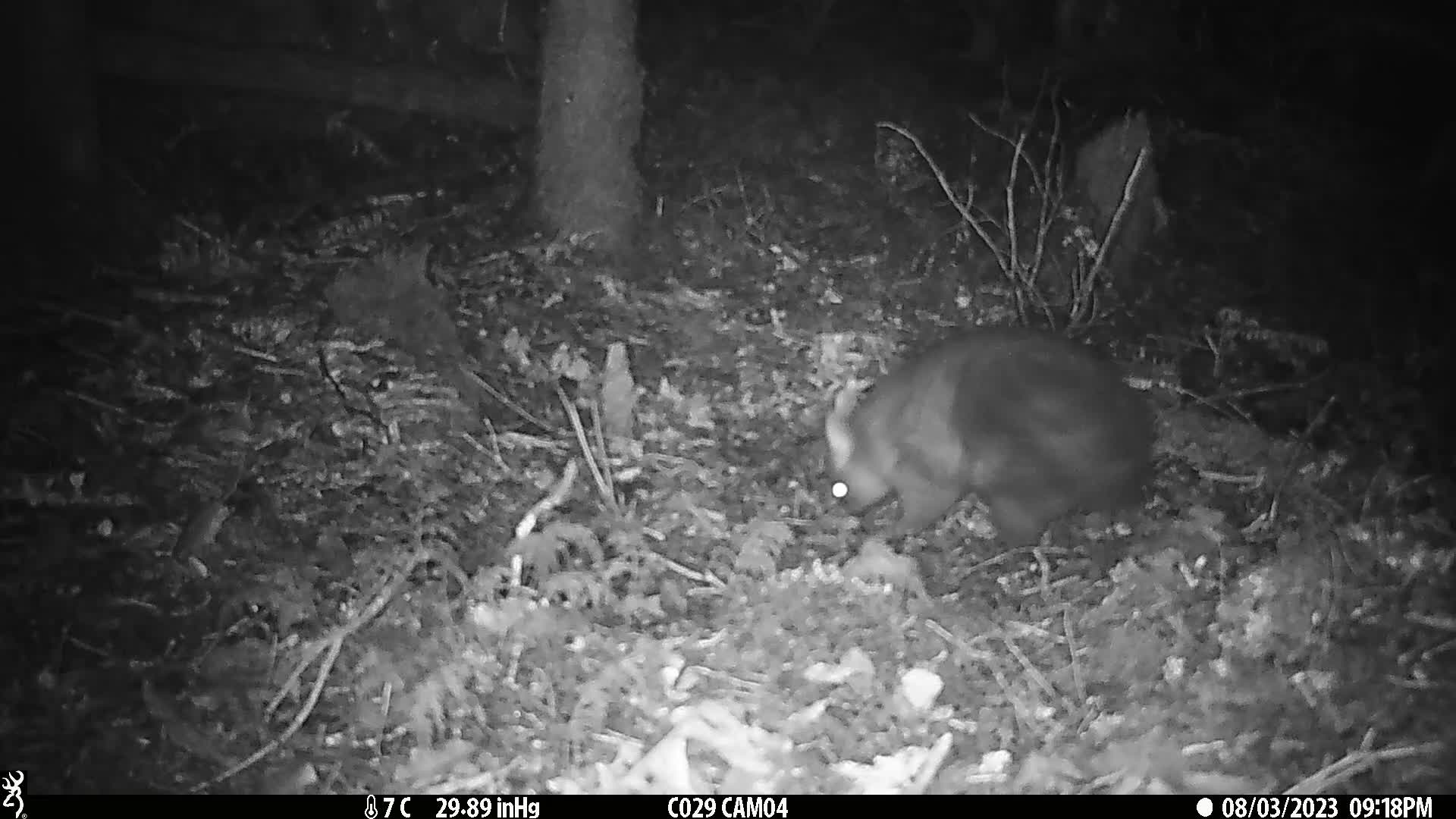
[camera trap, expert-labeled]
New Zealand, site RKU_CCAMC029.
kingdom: Animalia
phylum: Chordata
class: Mammalia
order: Diprotodontia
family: Phalangeridae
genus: Trichosurus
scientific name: Trichosurus vulpecula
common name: common brushtail possum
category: possum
Possum (common brushtail possum) (Trichosurus vulpecula).